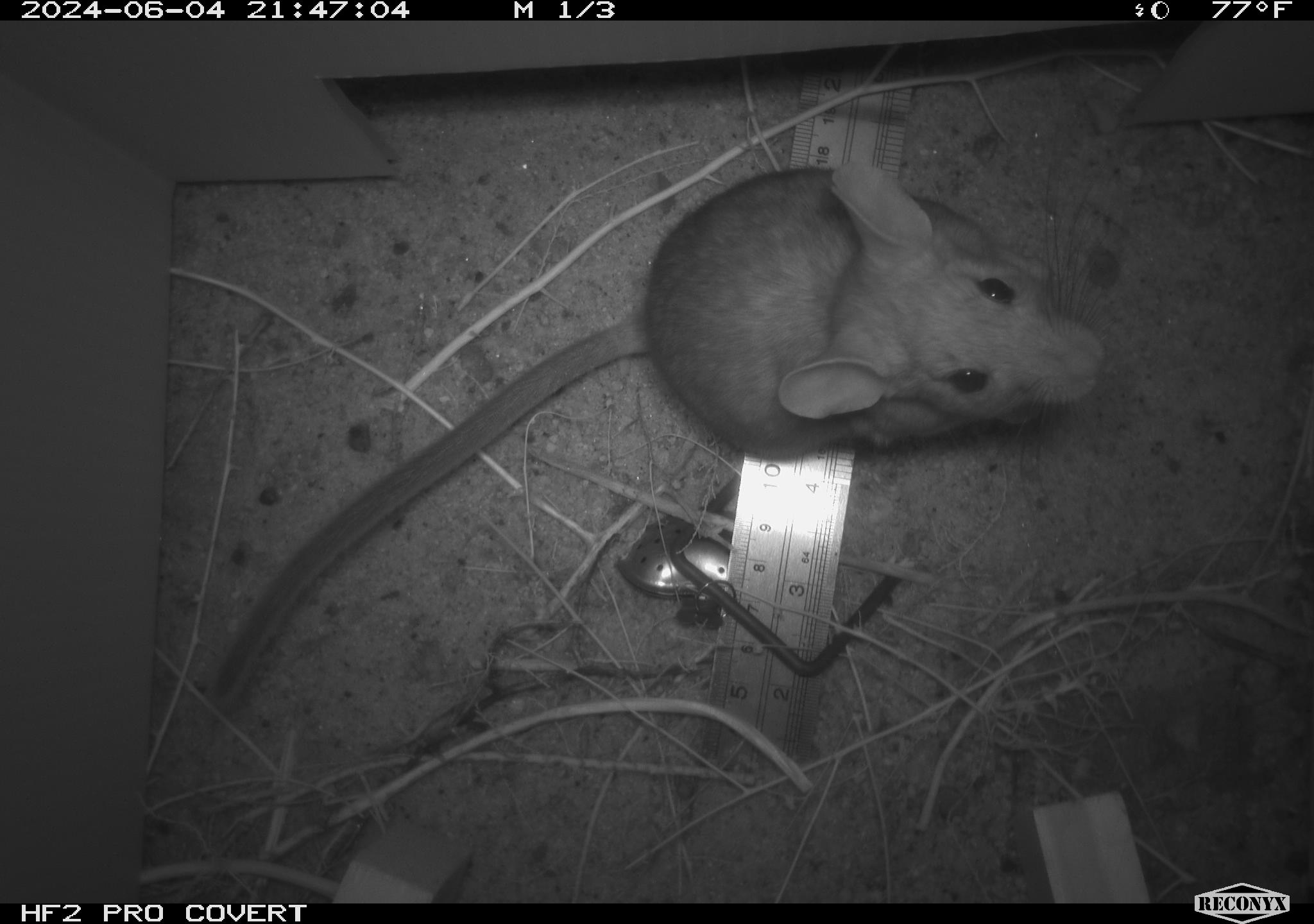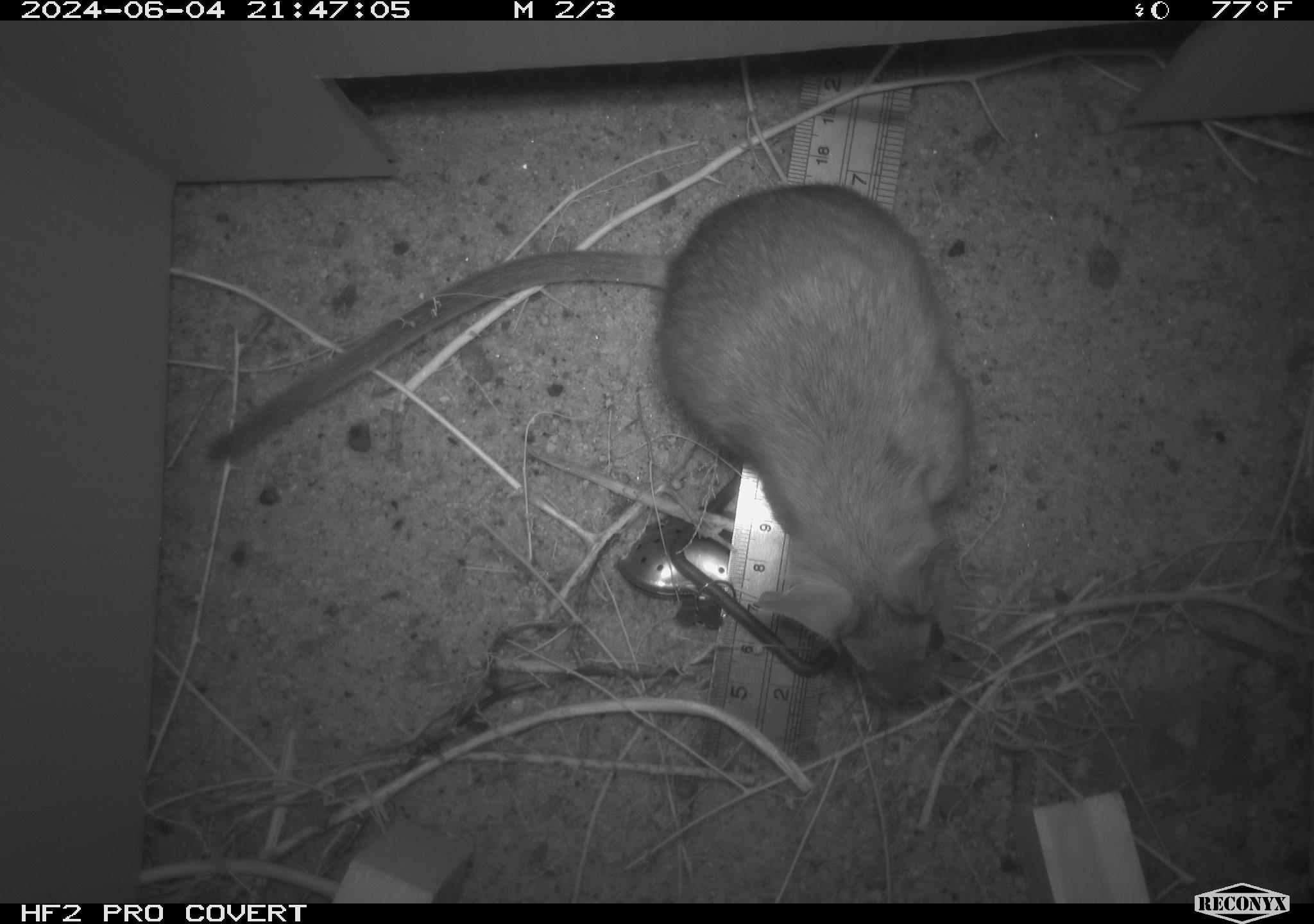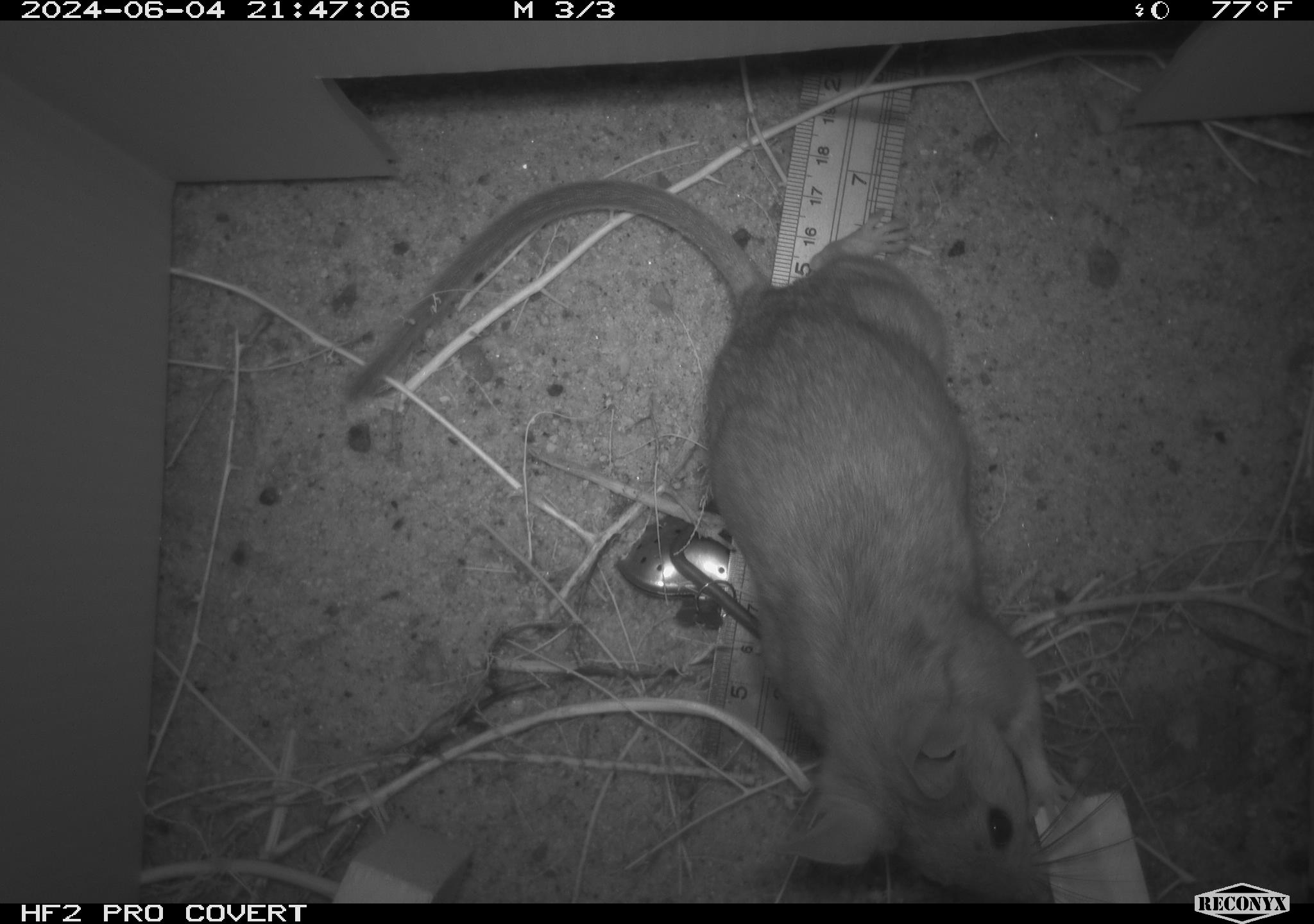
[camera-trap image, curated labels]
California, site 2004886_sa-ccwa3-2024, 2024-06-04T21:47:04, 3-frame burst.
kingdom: Animalia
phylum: Chordata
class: Mammalia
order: Rodentia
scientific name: Rodentia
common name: woodrat or rat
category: woodrat or rat species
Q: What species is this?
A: Woodrat or rat species (woodrat or rat) (Rodentia).